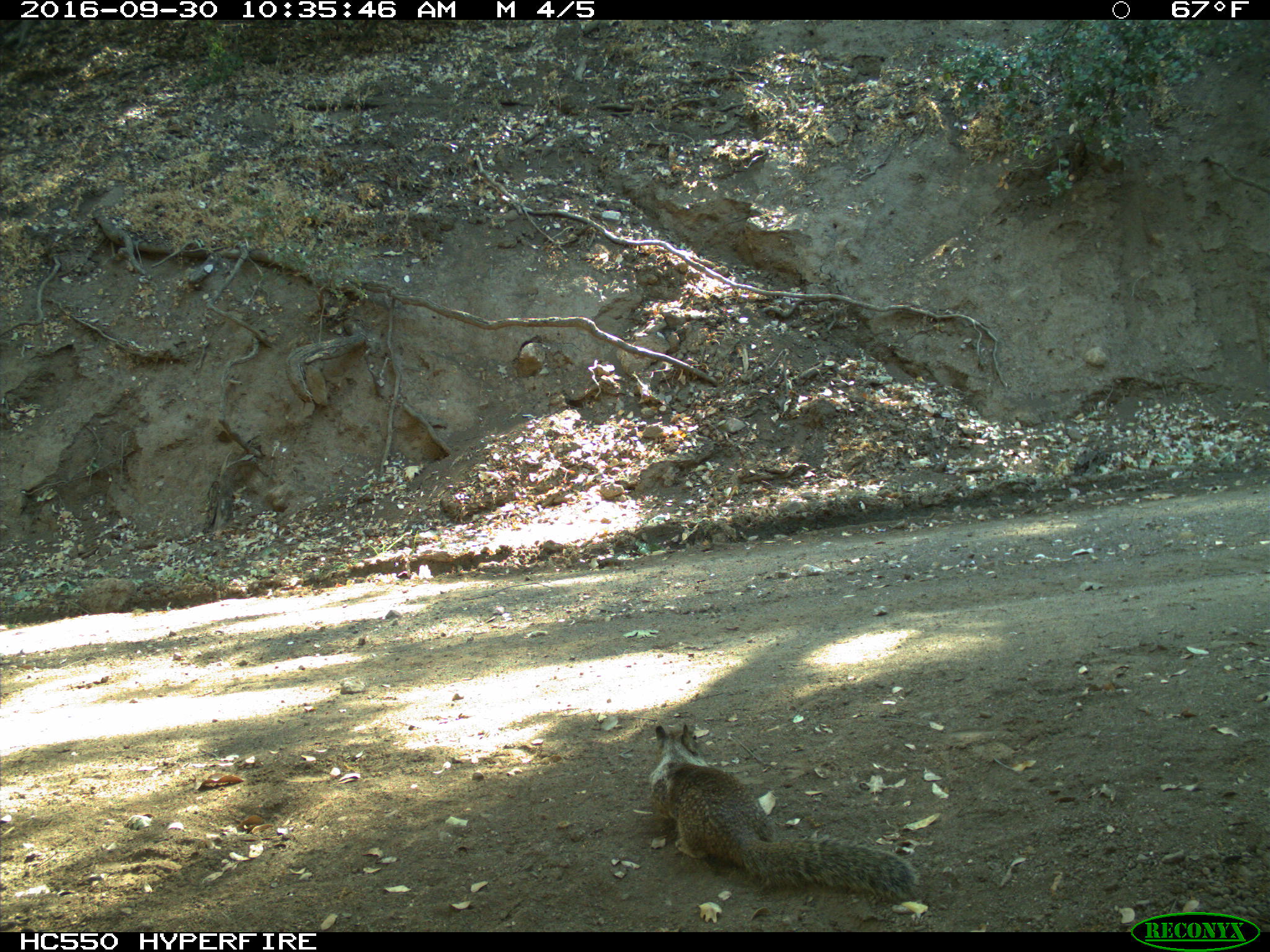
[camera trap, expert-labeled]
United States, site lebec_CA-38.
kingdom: Animalia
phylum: Chordata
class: Mammalia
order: Rodentia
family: Sciuridae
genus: Otospermophilus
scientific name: Otospermophilus beecheyi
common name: california ground squirrel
Otospermophilus beecheyi (california ground squirrel).